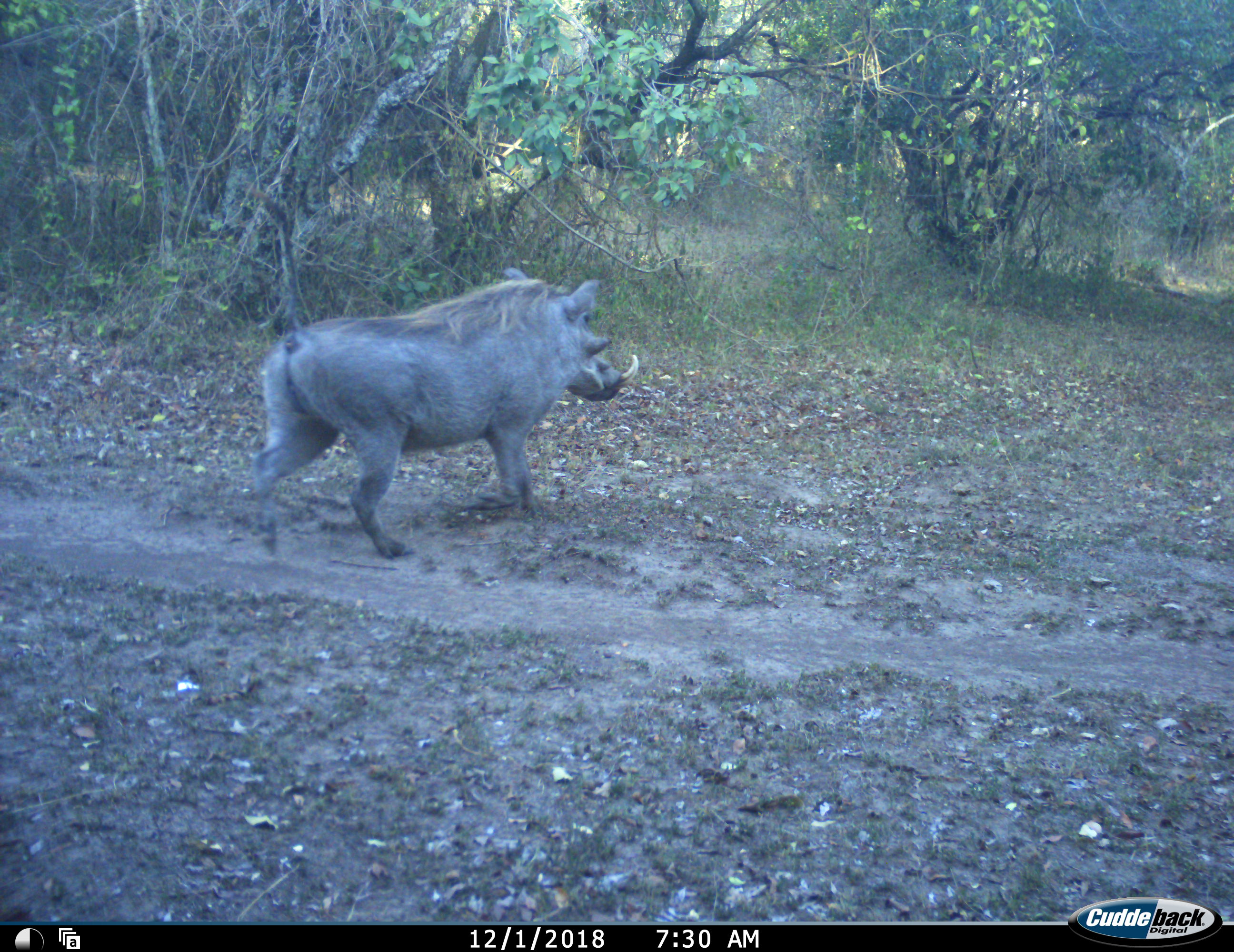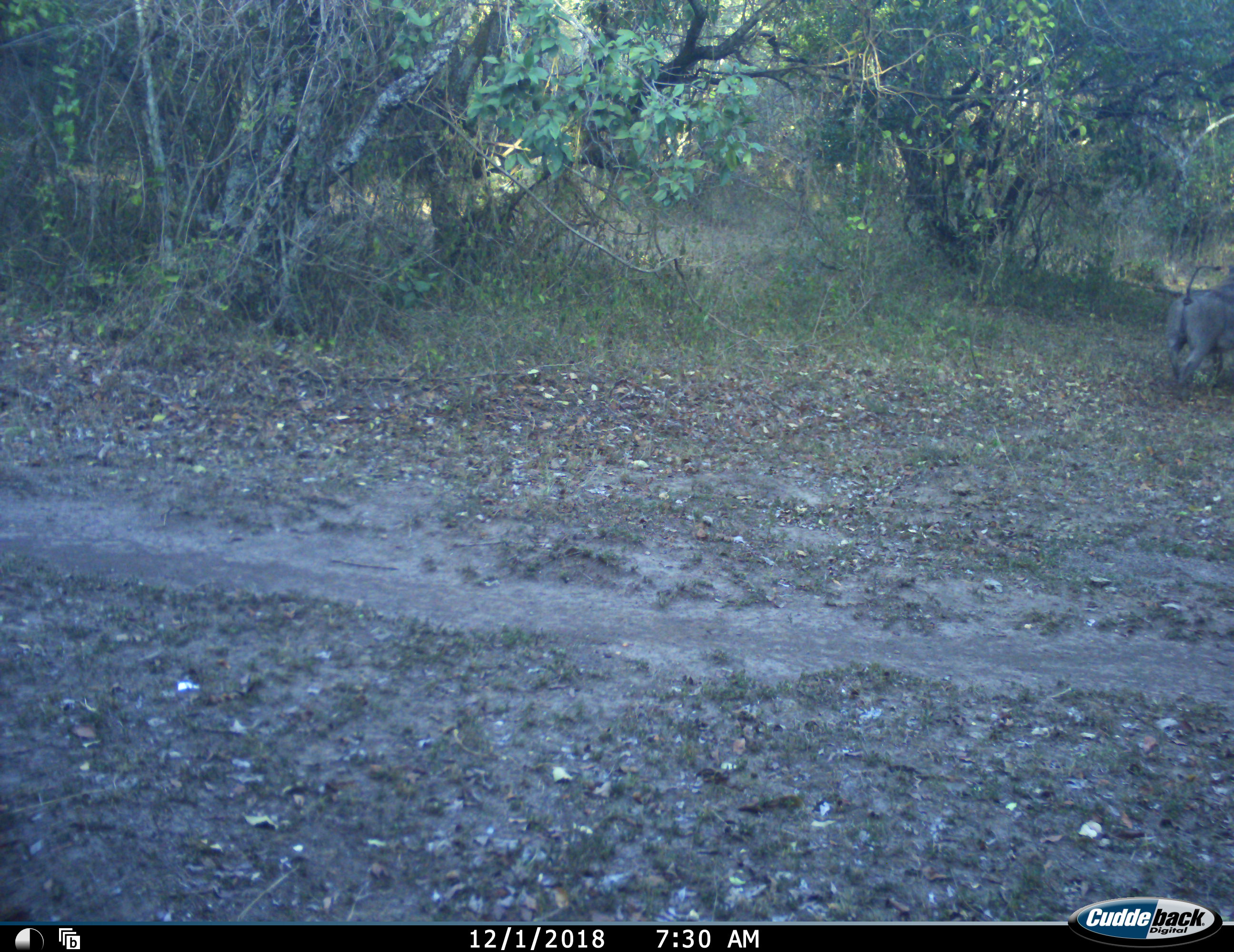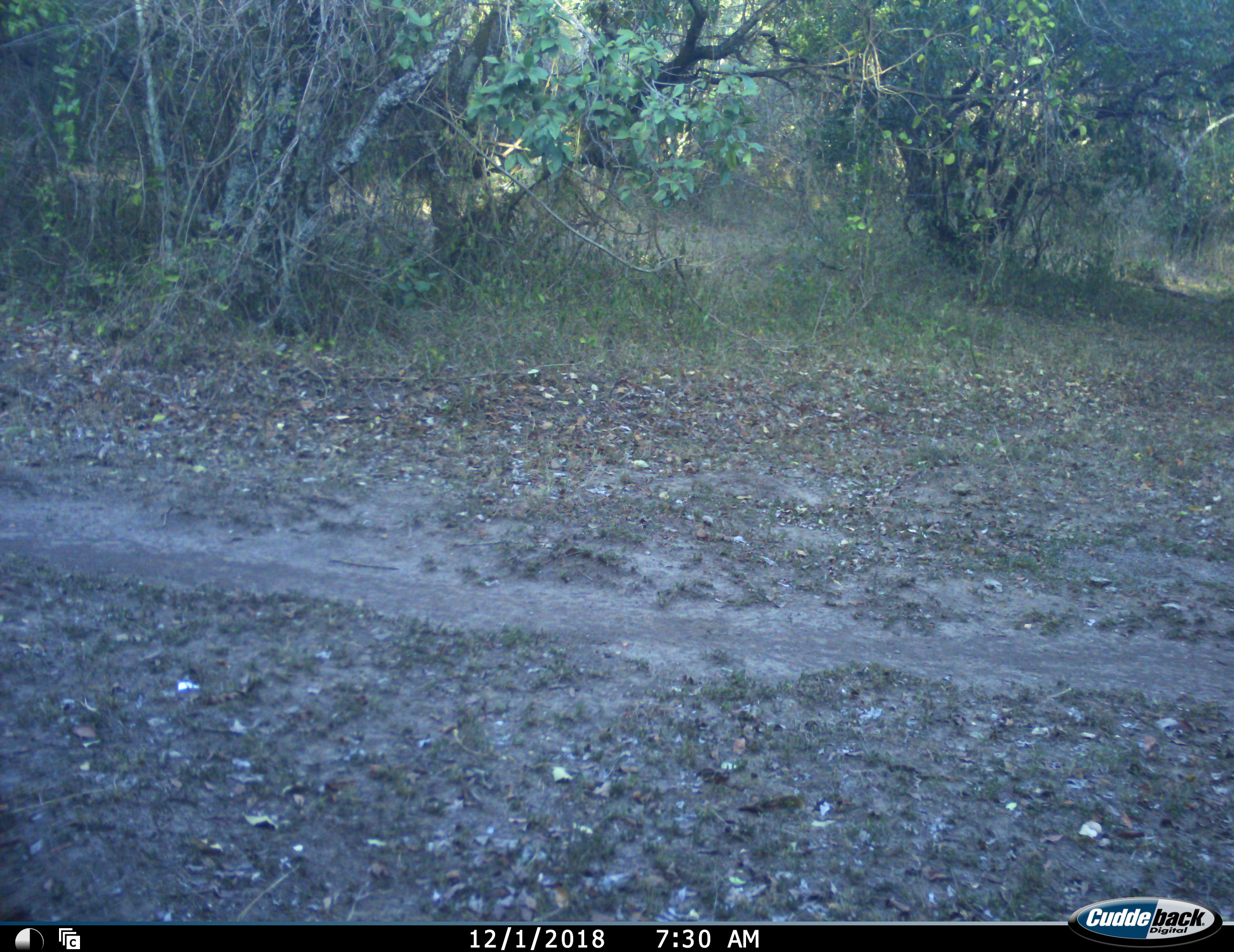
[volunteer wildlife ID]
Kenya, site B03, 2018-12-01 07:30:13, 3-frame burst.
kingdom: Animalia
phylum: Chordata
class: Mammalia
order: Artiodactyla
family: Suidae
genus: Phacochoerus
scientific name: Phacochoerus africanus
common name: warthog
Warthog (Phacochoerus africanus), count 1. Behavior (volunteer vote fractions): standing 20%, resting 0%, moving 100%, interacting 0%. Young present (vote fraction): 0%. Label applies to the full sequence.